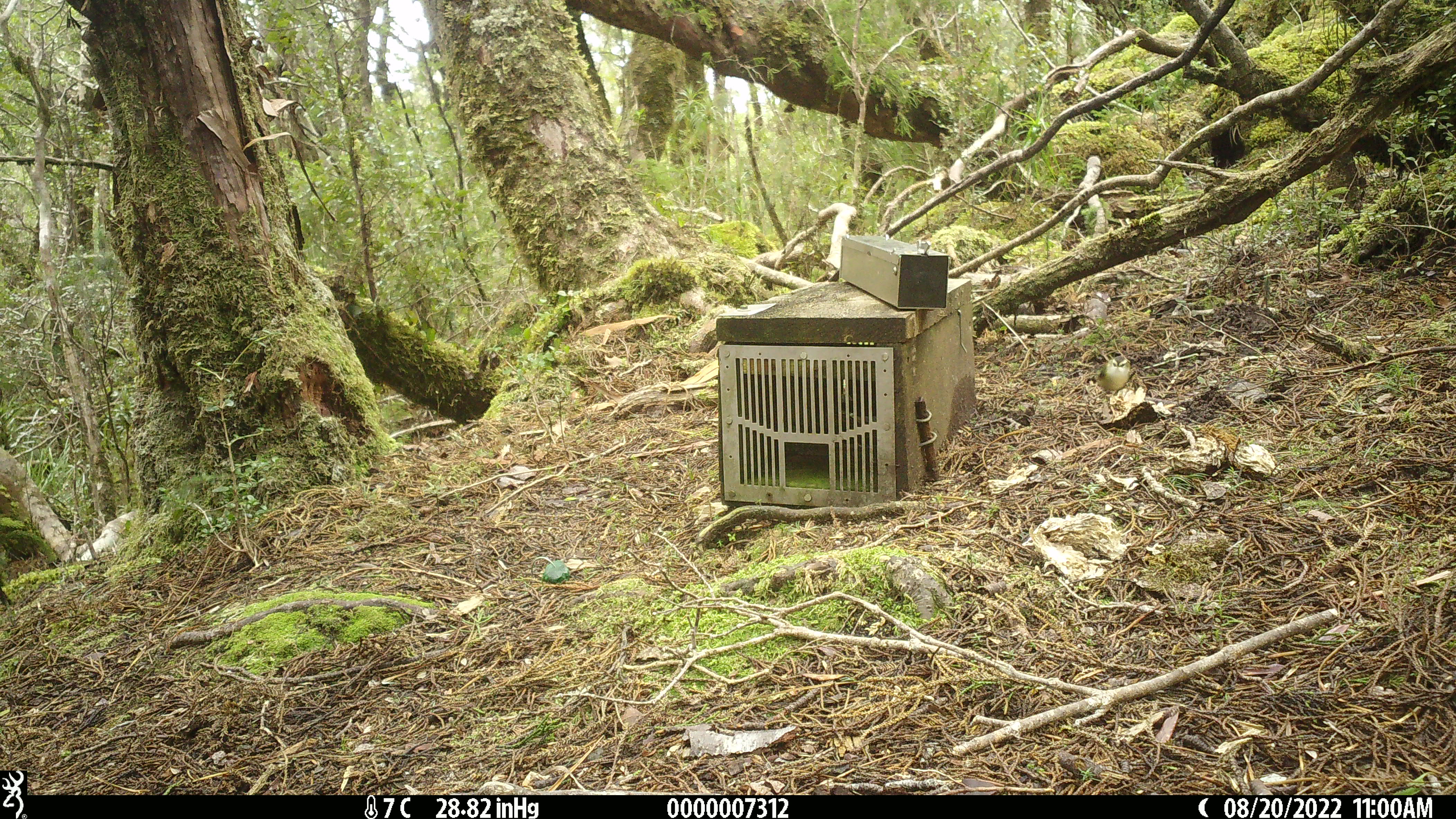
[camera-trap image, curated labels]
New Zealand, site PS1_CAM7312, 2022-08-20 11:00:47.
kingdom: Animalia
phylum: Chordata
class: Aves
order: Passeriformes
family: Acanthisittidae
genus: Acanthisitta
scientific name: Acanthisitta chloris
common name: rifleman